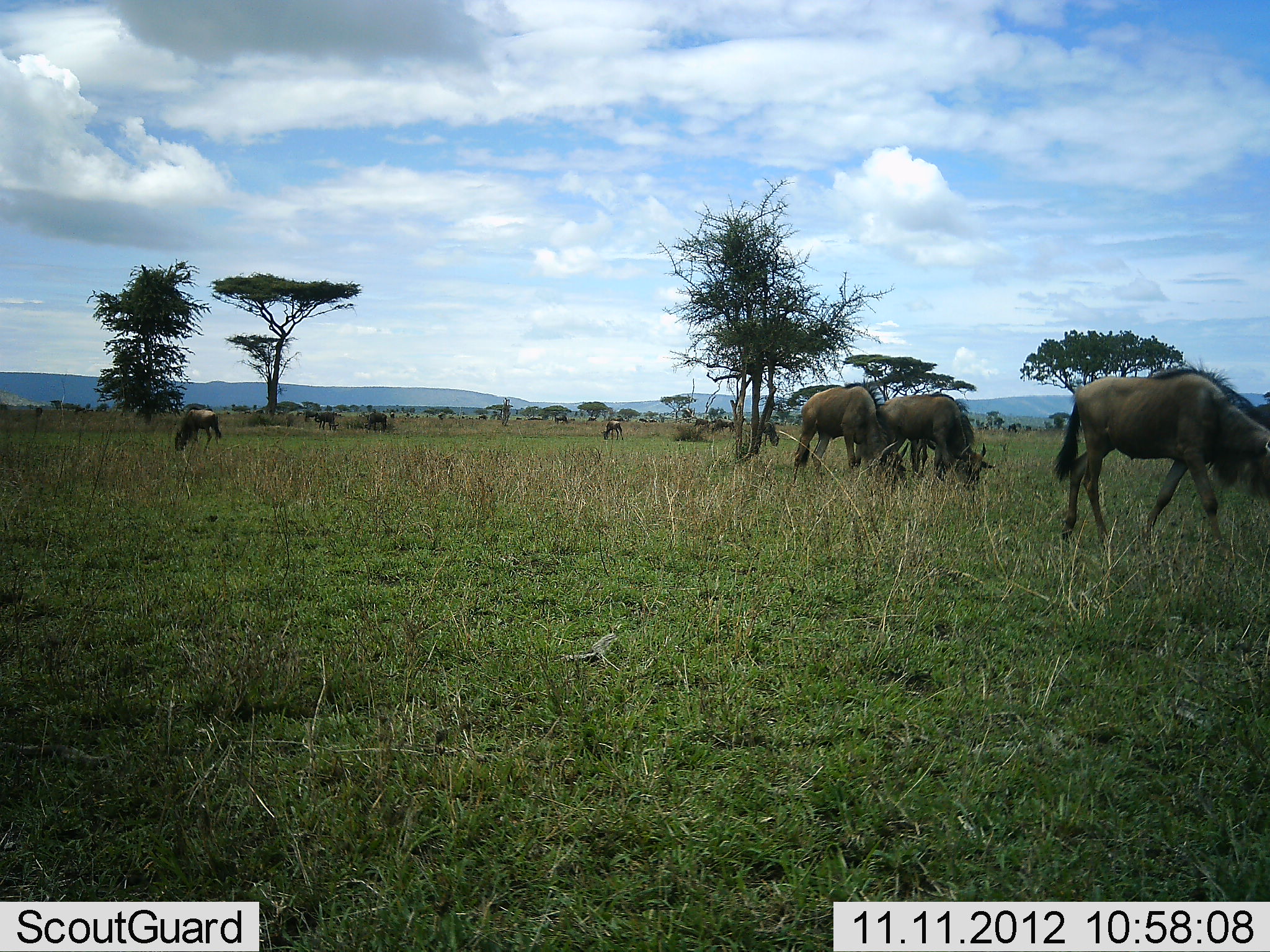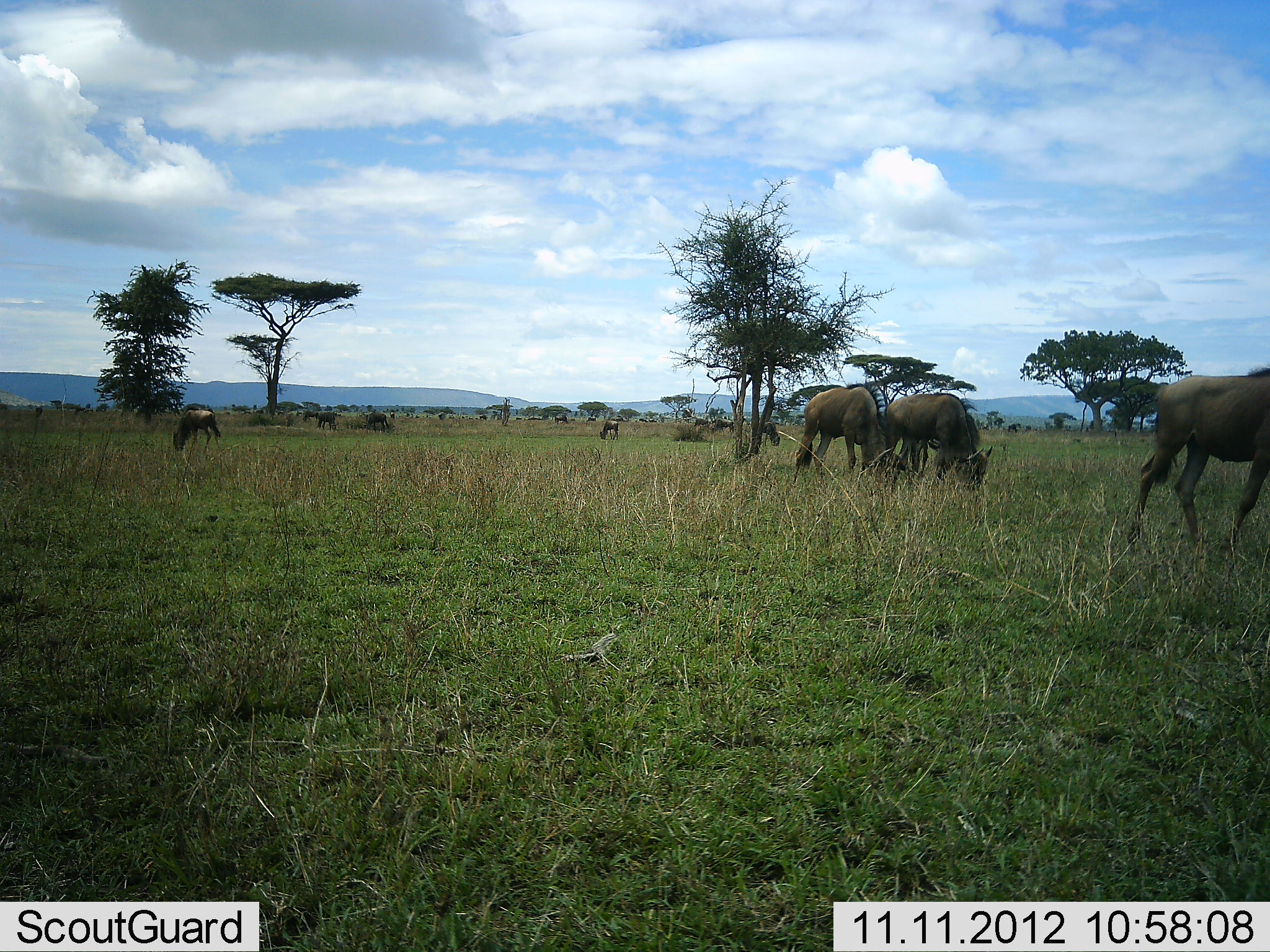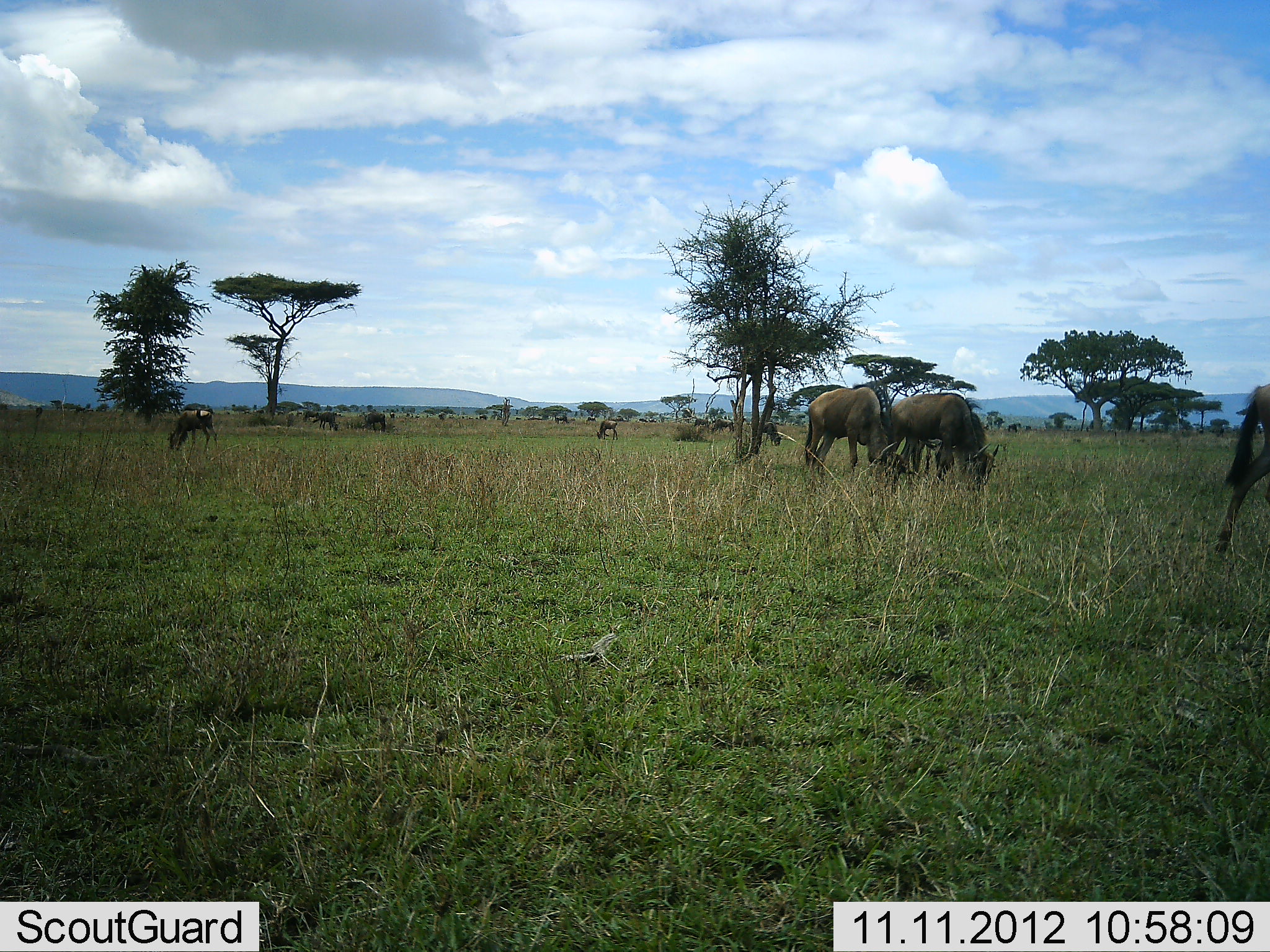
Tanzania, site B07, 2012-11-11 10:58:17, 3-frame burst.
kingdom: Animalia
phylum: Chordata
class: Mammalia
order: Artiodactyla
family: Bovidae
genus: Connochaetes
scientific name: Connochaetes taurinus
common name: blue wildebeest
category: wildebeest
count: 6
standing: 30%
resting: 0%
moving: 30%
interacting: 0%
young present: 0%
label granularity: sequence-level